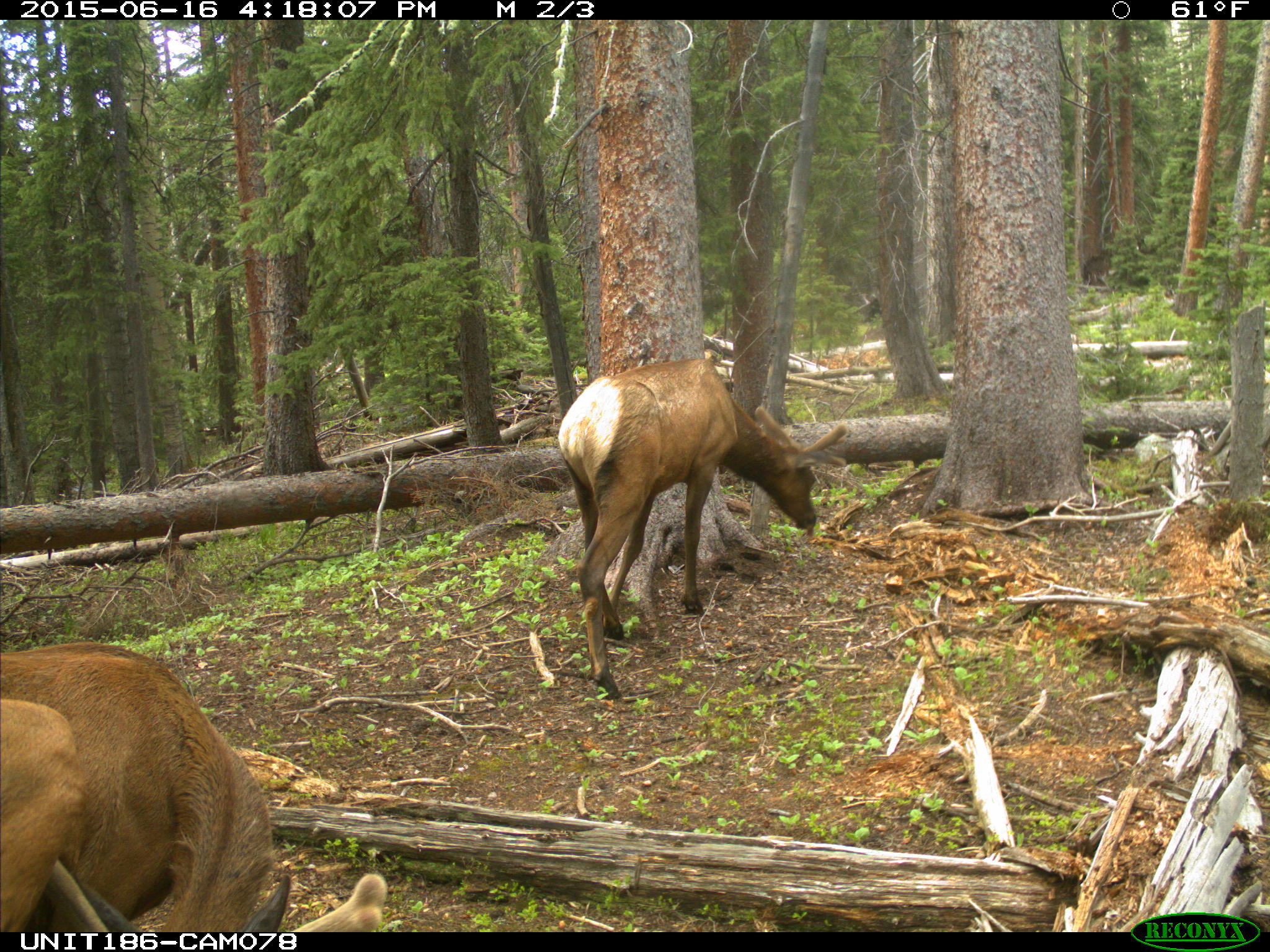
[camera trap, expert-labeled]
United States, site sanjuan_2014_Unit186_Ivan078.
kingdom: Animalia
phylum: Chordata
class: Mammalia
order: Artiodactyla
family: Cervidae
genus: Cervus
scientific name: Cervus elaphus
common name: red deer